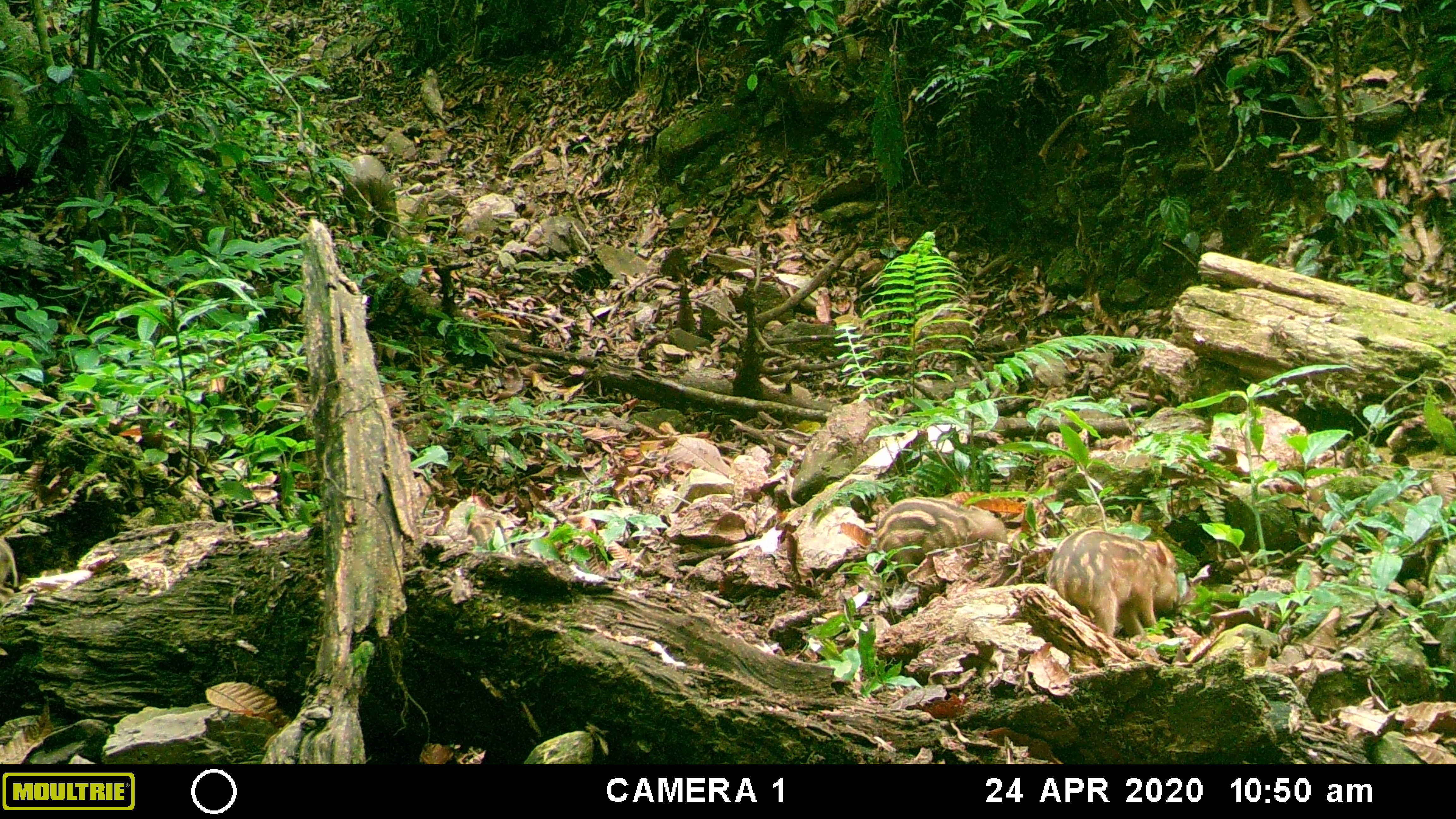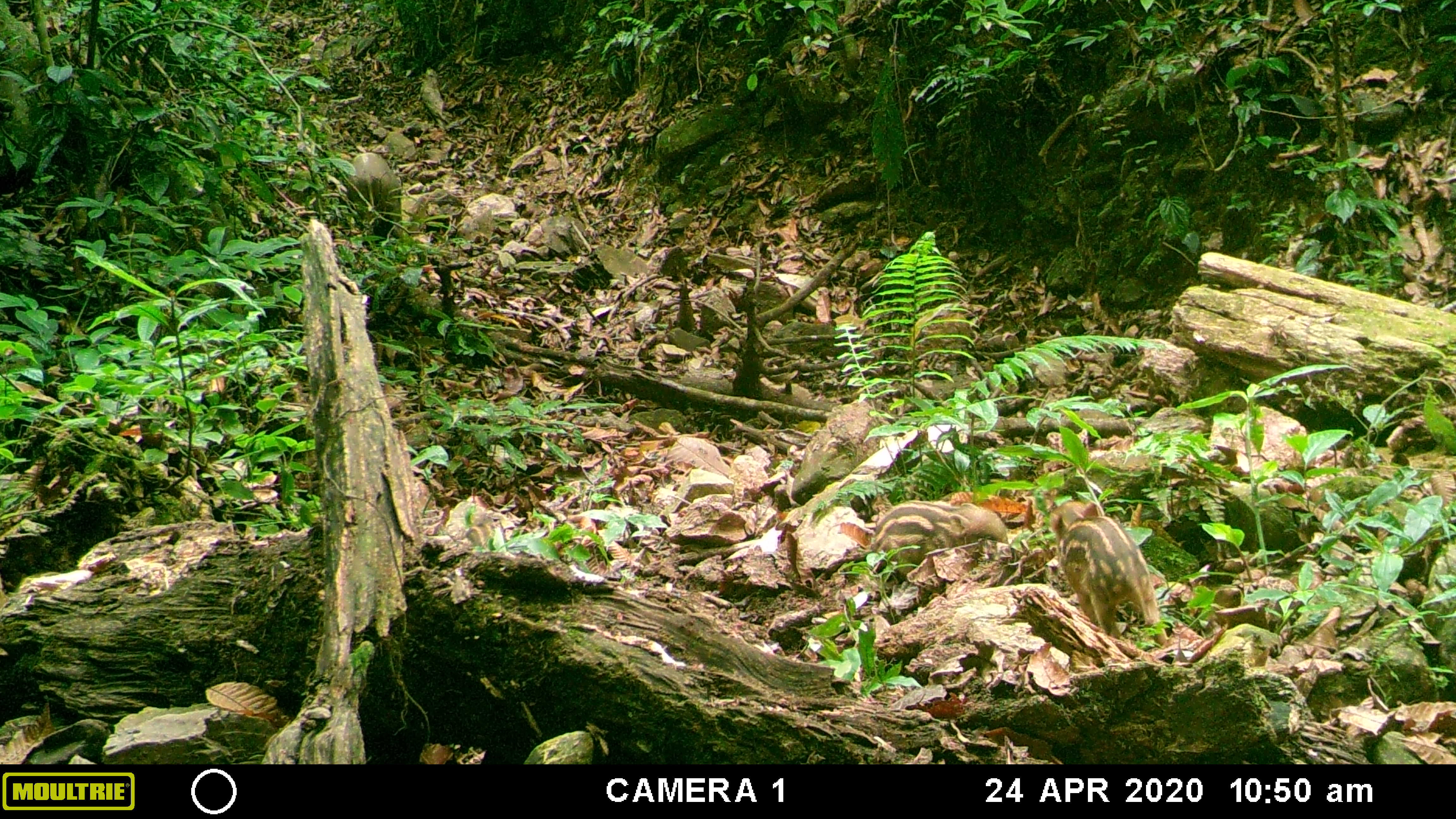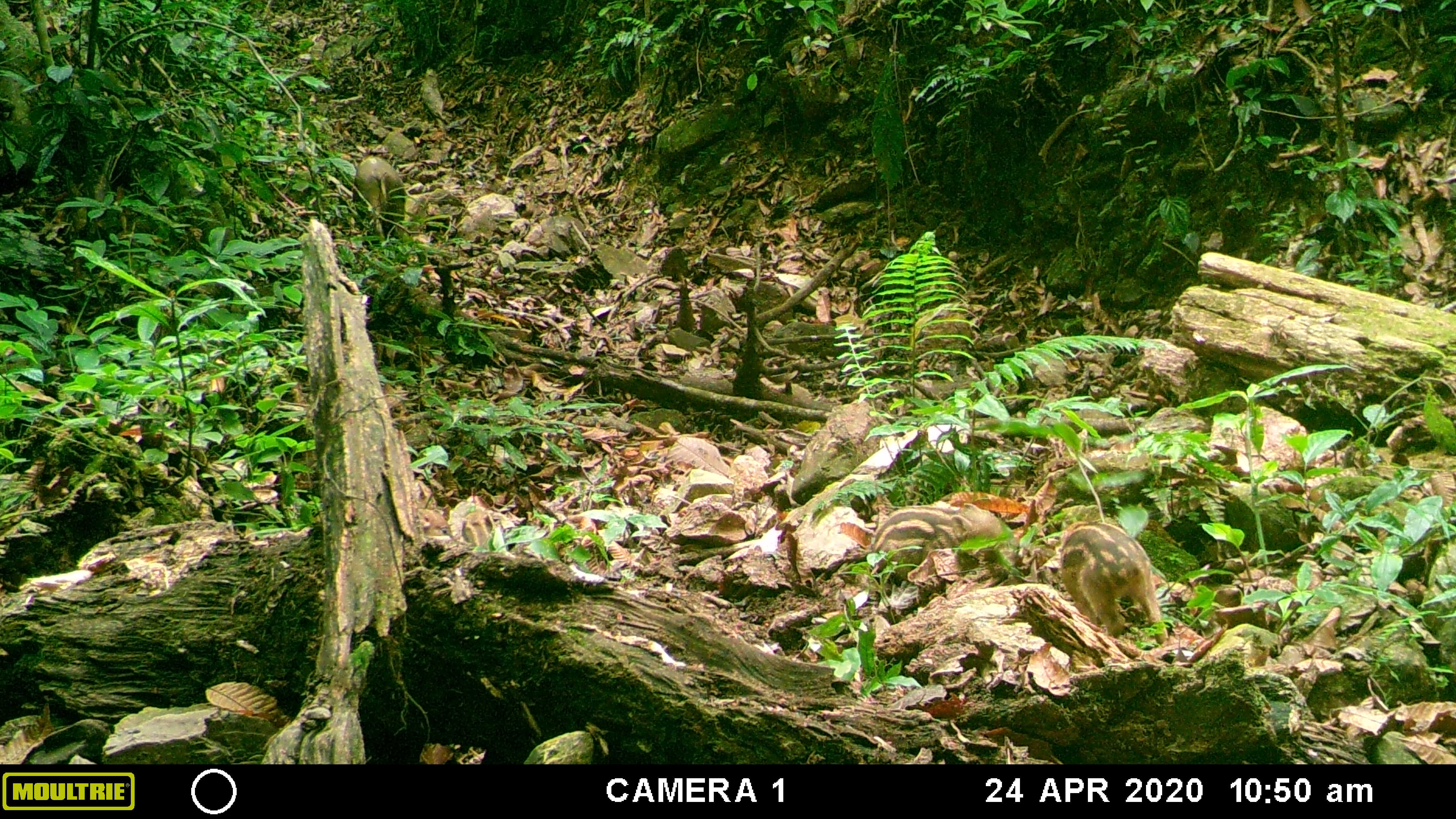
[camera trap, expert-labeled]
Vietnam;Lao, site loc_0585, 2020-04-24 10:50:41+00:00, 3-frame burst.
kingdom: Animalia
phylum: Chordata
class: Mammalia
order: Artiodactyla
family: Suidae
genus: Sus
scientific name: Sus scrofa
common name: eurasian wild pig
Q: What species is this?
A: Eurasian wild pig (Sus scrofa).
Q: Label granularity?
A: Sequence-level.